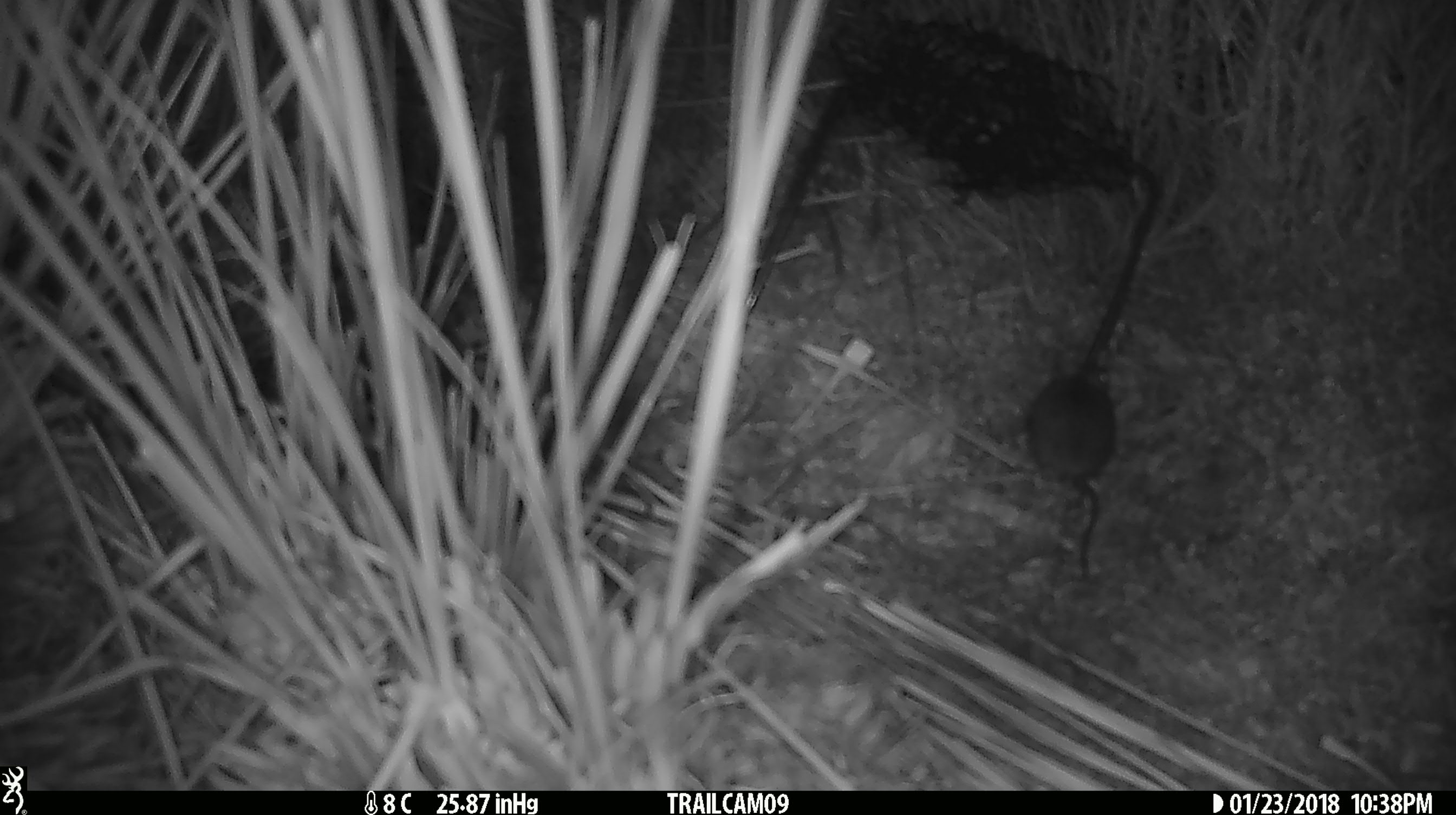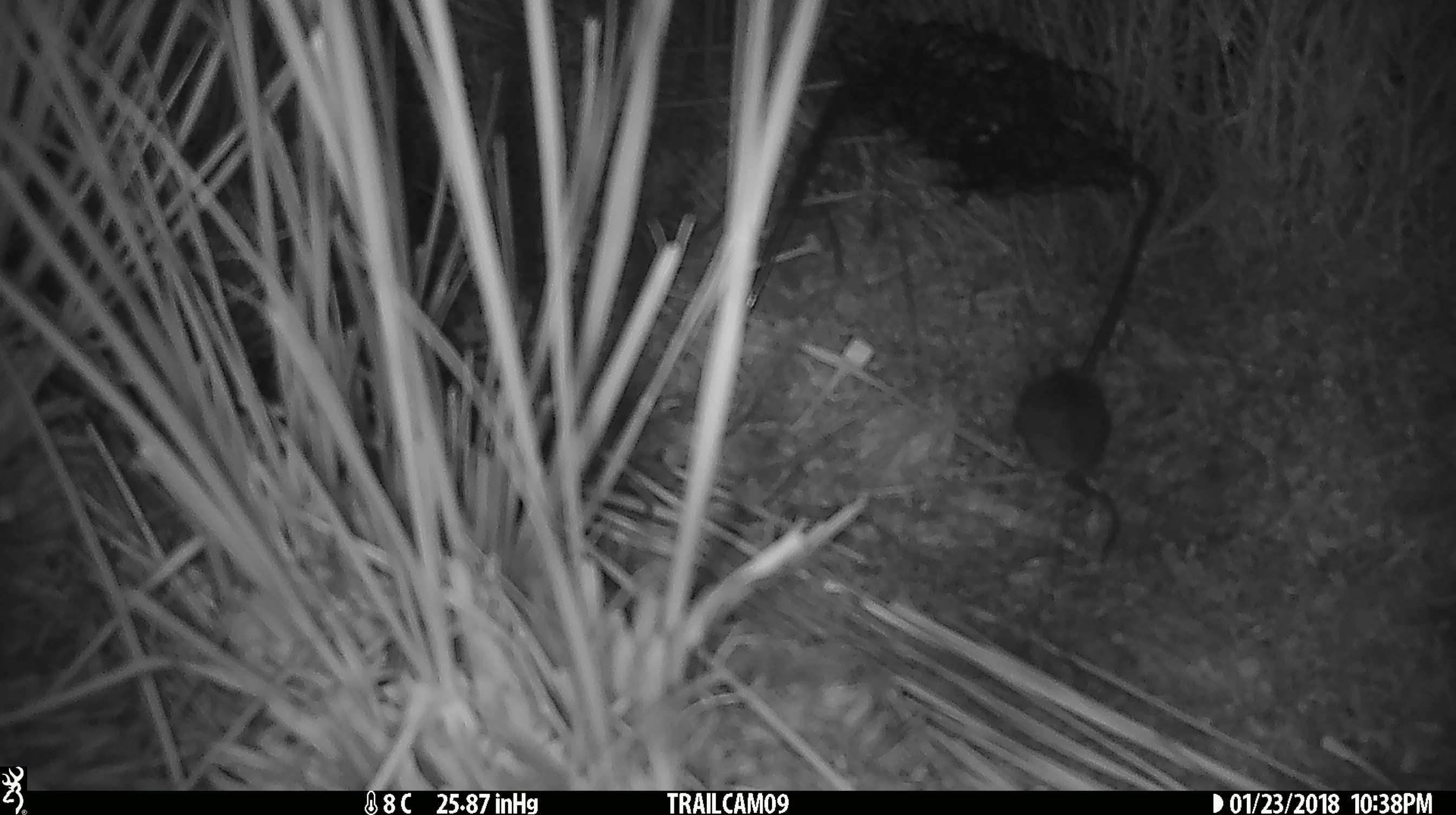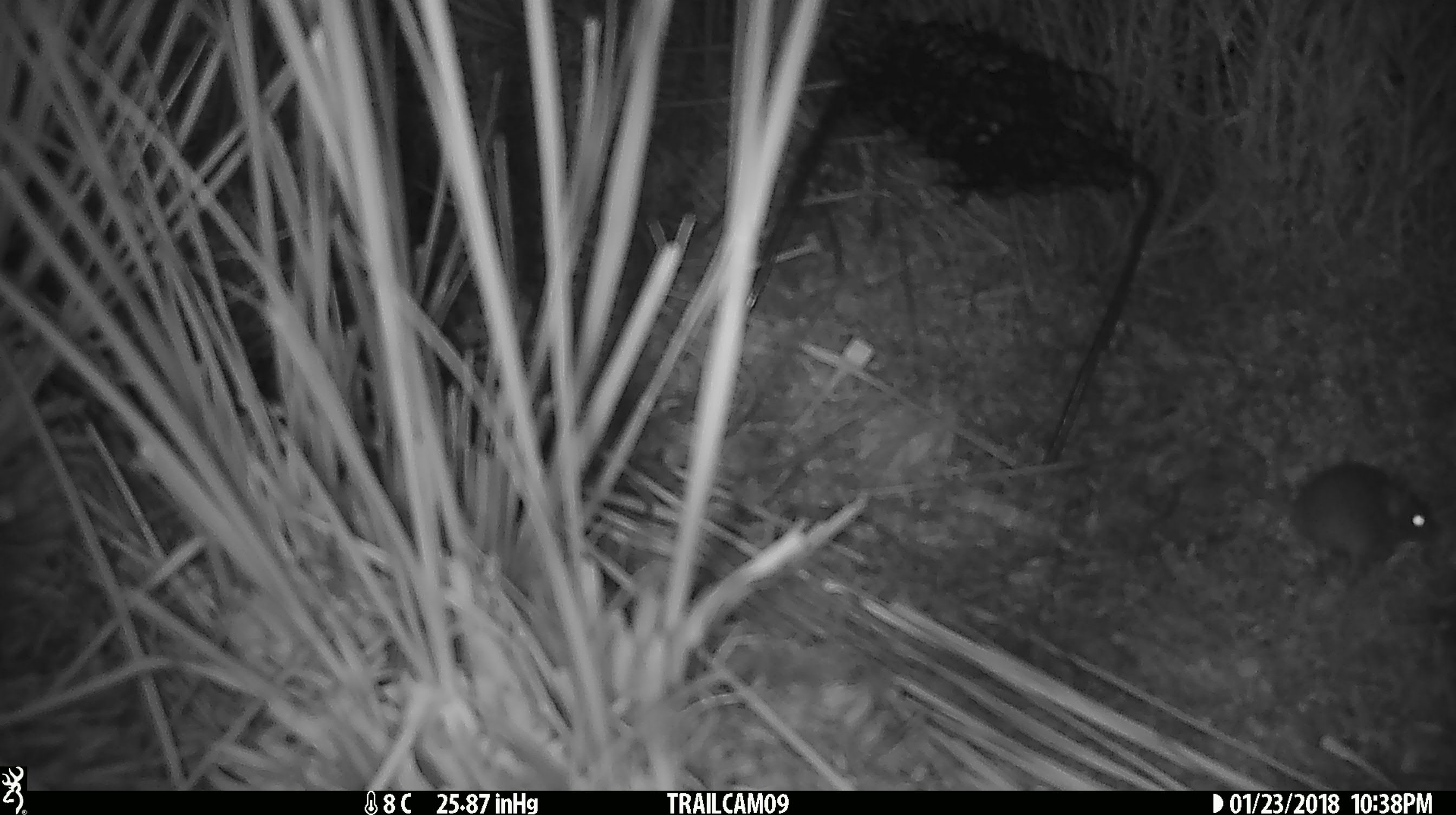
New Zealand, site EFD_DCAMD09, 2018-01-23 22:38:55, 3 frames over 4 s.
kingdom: Animalia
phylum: Chordata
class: Mammalia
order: Rodentia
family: Muridae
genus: Mus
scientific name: Mus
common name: mouse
Mouse (Mus).